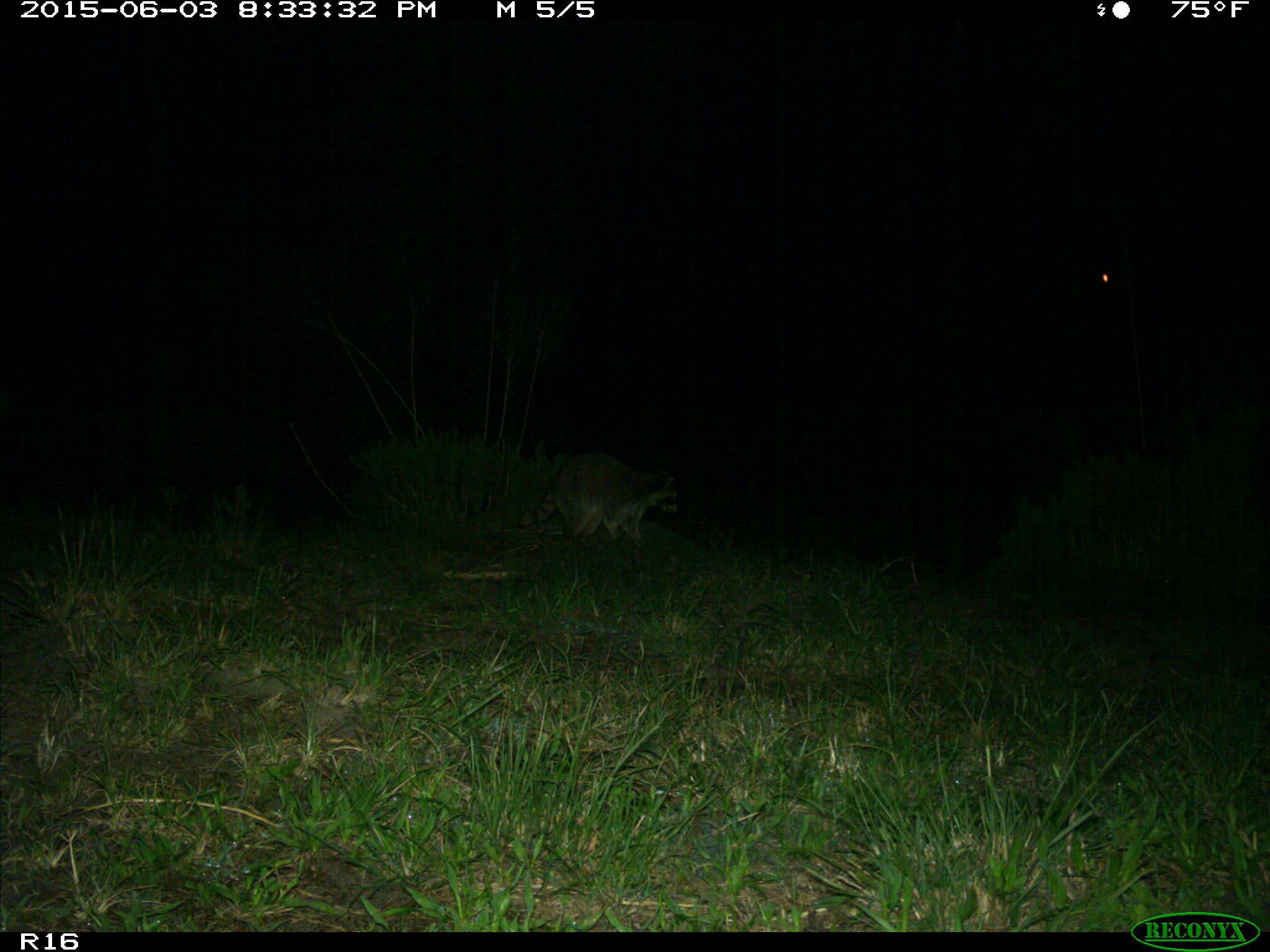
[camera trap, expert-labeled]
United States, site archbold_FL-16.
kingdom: Animalia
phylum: Chordata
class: Mammalia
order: Carnivora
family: Procyonidae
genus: Procyon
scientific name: Procyon lotor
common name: common raccoon